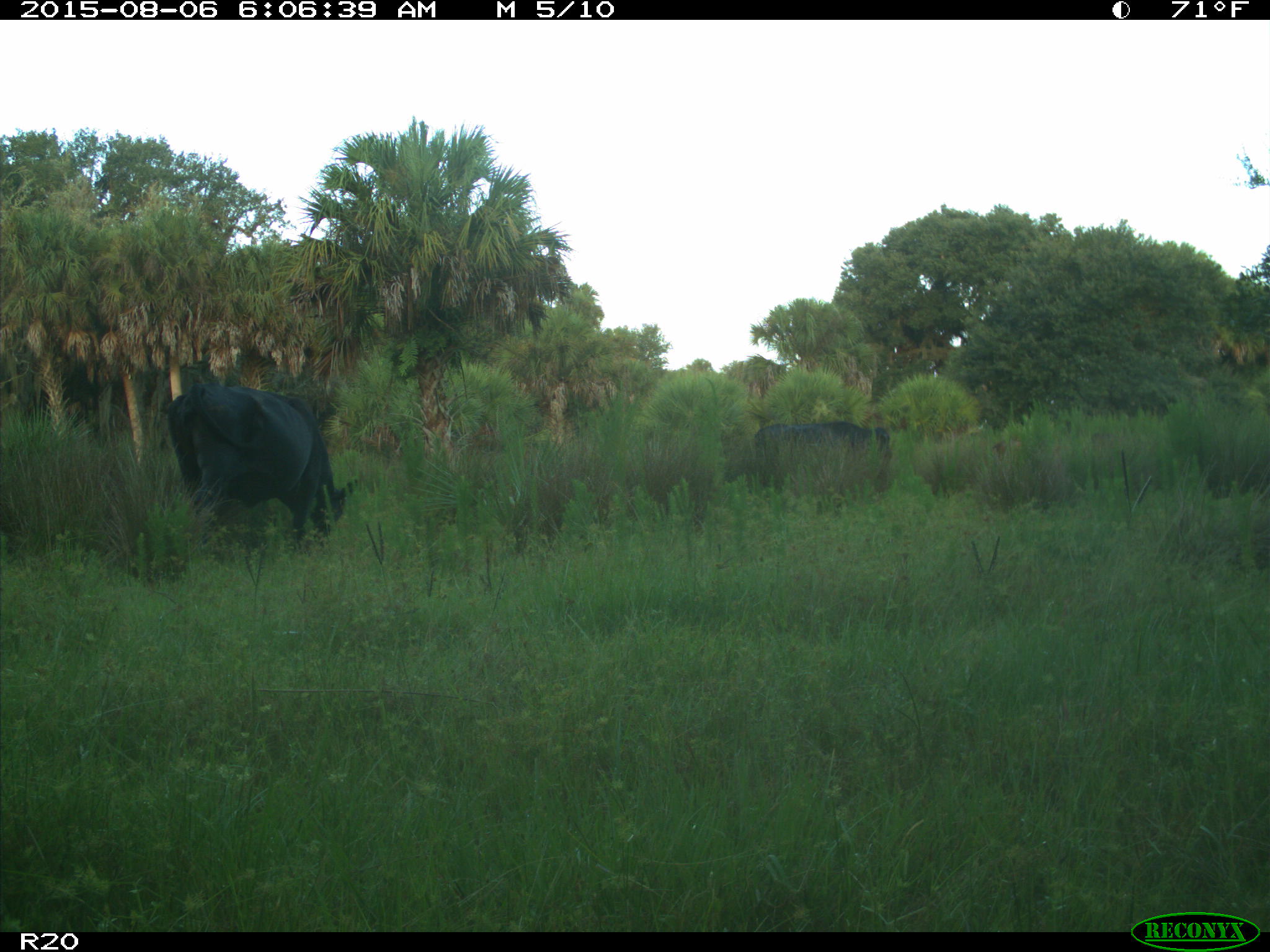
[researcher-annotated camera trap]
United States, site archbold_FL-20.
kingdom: Animalia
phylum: Chordata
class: Mammalia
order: Artiodactyla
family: Bovidae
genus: Bos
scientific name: Bos taurus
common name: domestic cow